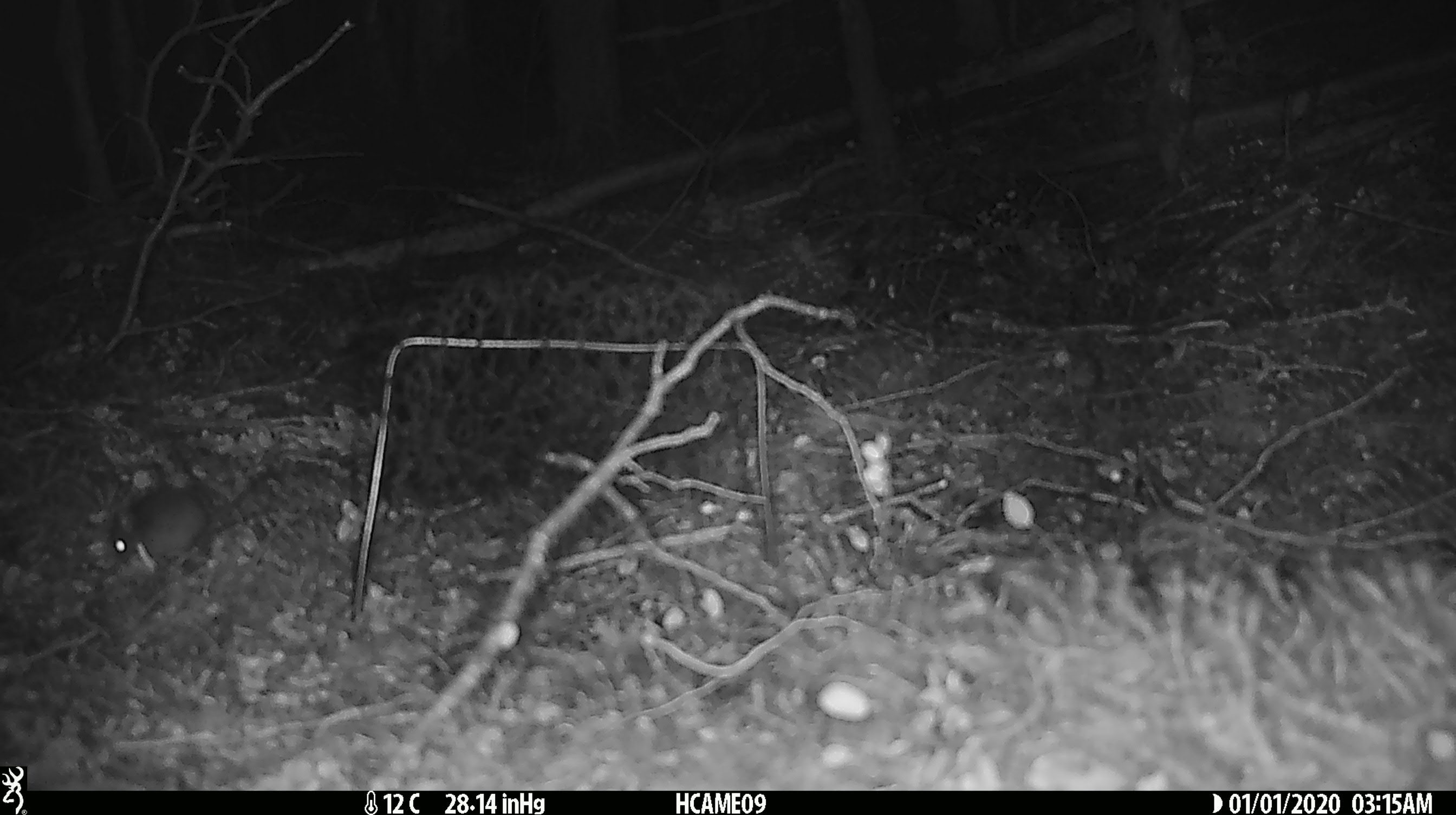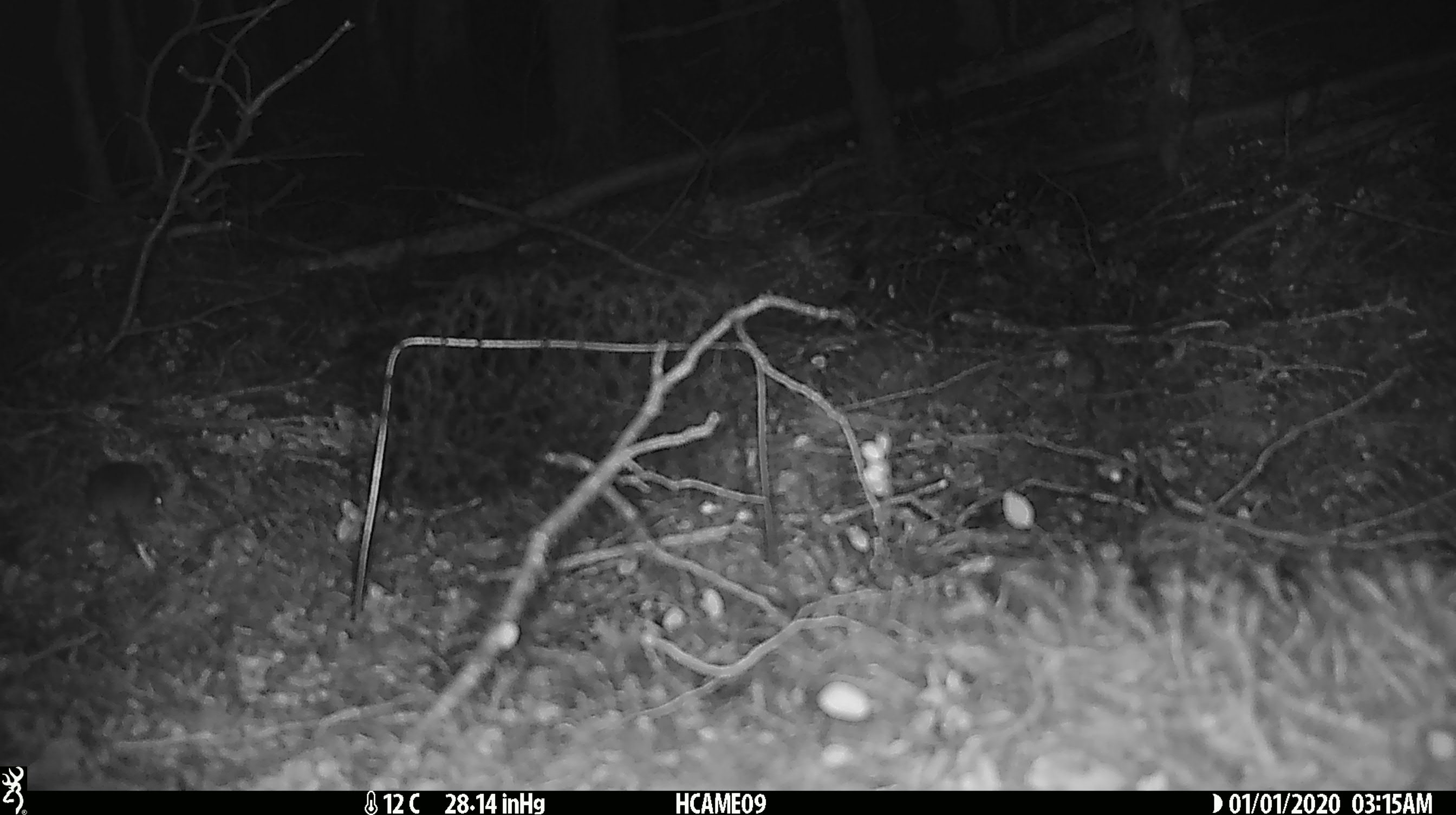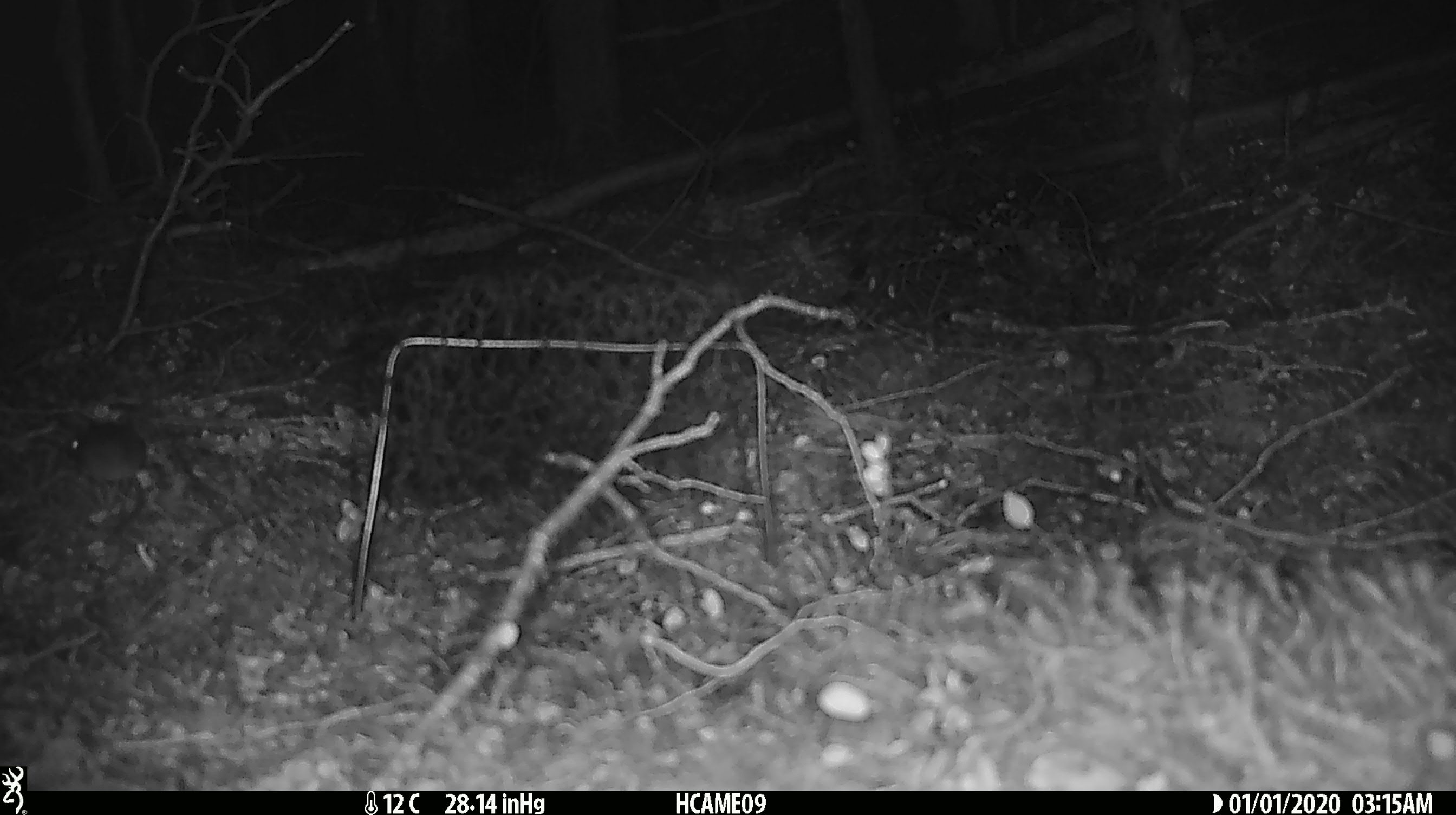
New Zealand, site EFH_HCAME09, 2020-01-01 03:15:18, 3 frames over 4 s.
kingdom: Animalia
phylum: Chordata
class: Mammalia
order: Rodentia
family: Muridae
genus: Mus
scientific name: Mus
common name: mouse